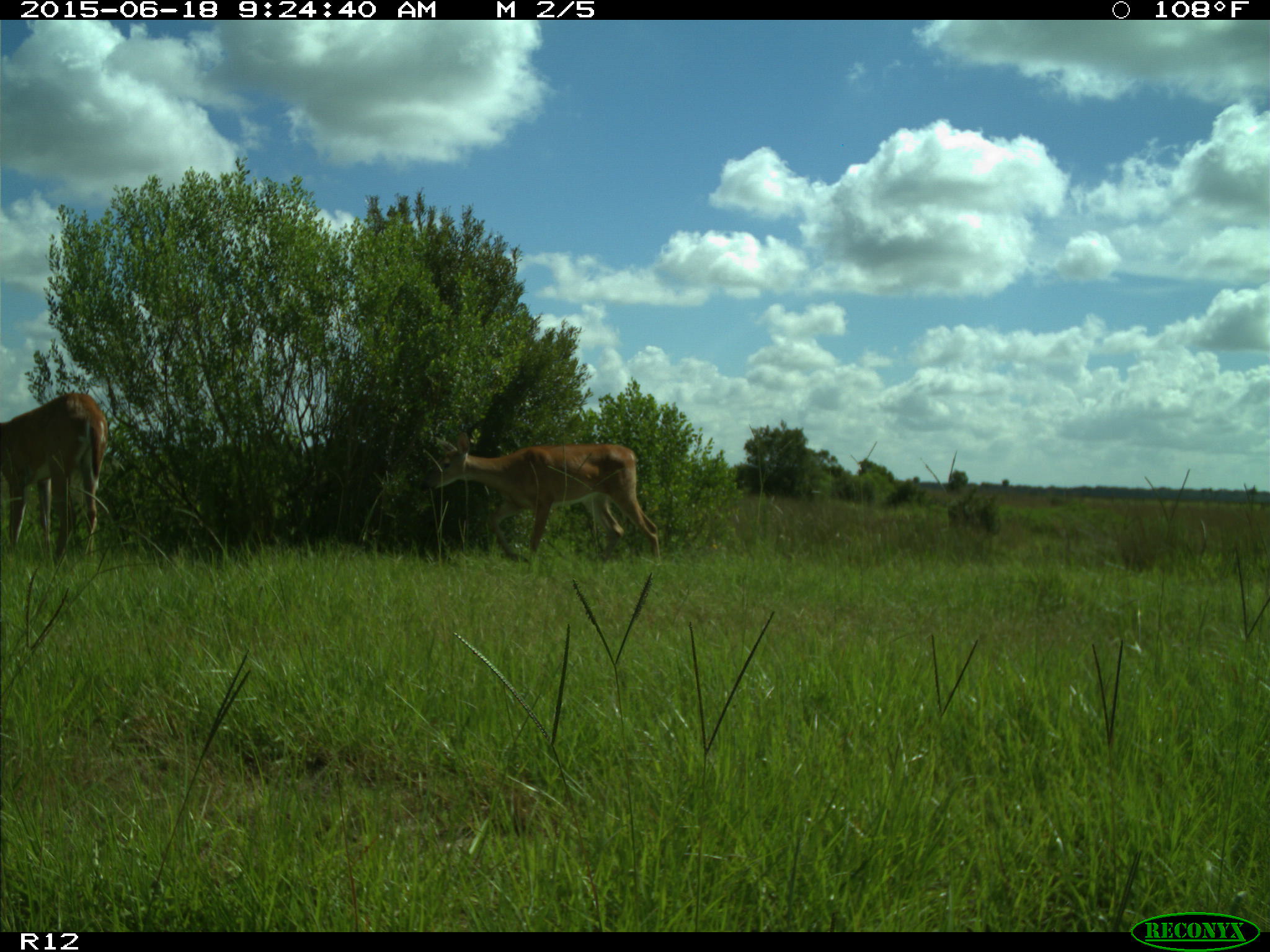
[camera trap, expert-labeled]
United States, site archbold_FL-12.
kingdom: Animalia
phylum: Chordata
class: Mammalia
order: Artiodactyla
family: Cervidae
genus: Odocoileus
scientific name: Odocoileus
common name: deer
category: unidentified deer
Unidentified deer (deer) (Odocoileus).